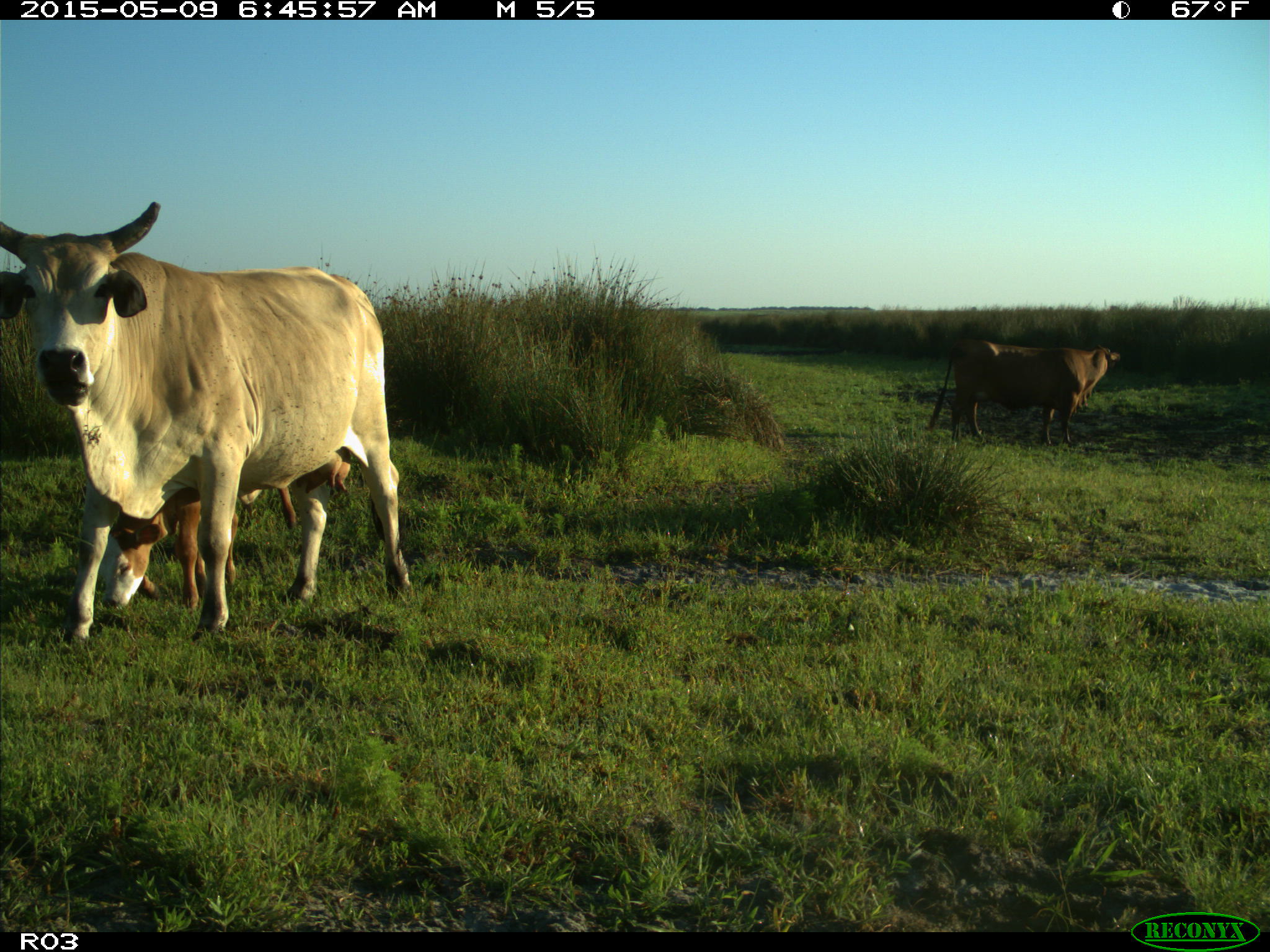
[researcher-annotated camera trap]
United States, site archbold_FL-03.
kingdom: Animalia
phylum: Chordata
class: Mammalia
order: Artiodactyla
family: Bovidae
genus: Bos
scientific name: Bos taurus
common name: domestic cow